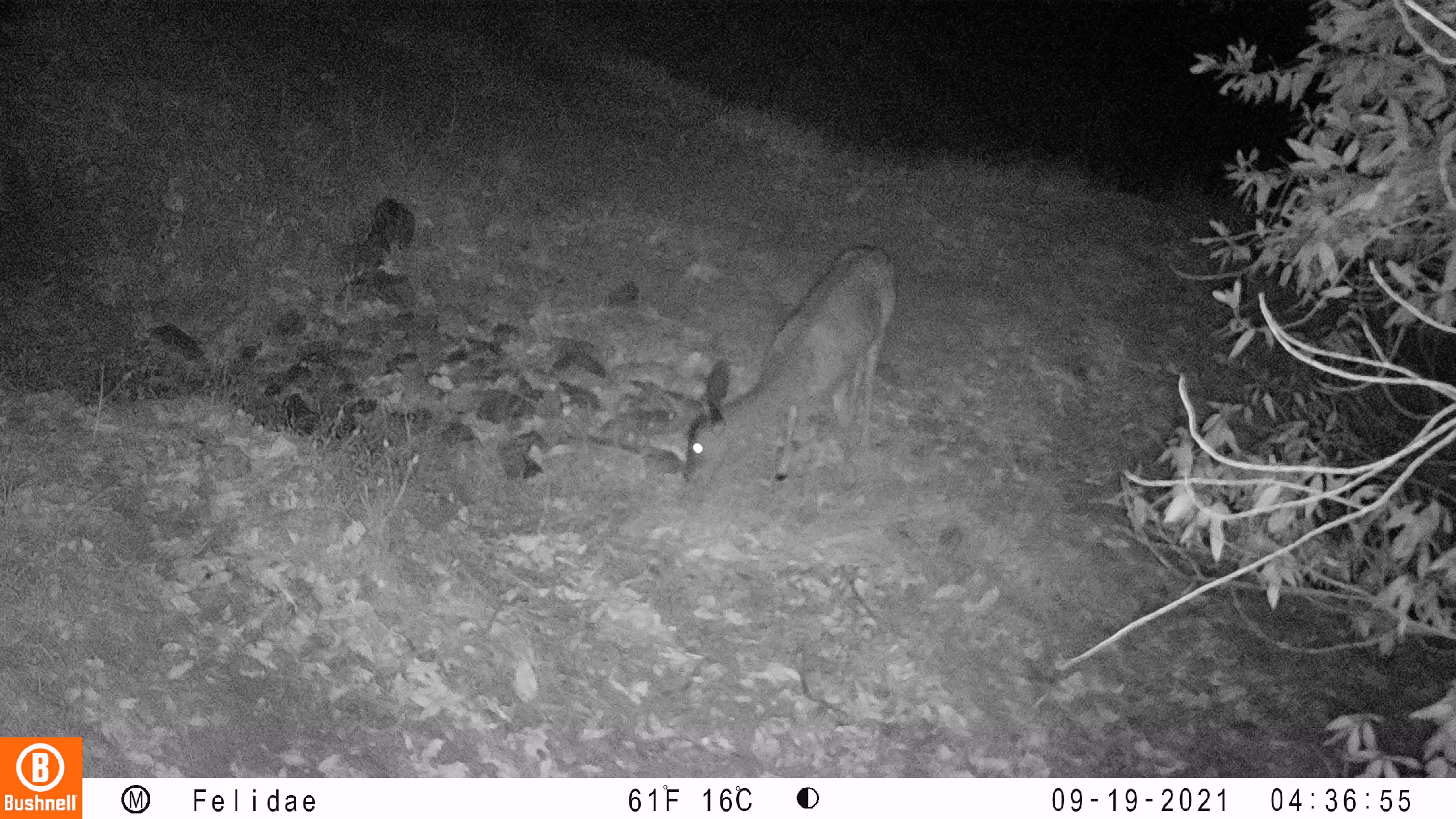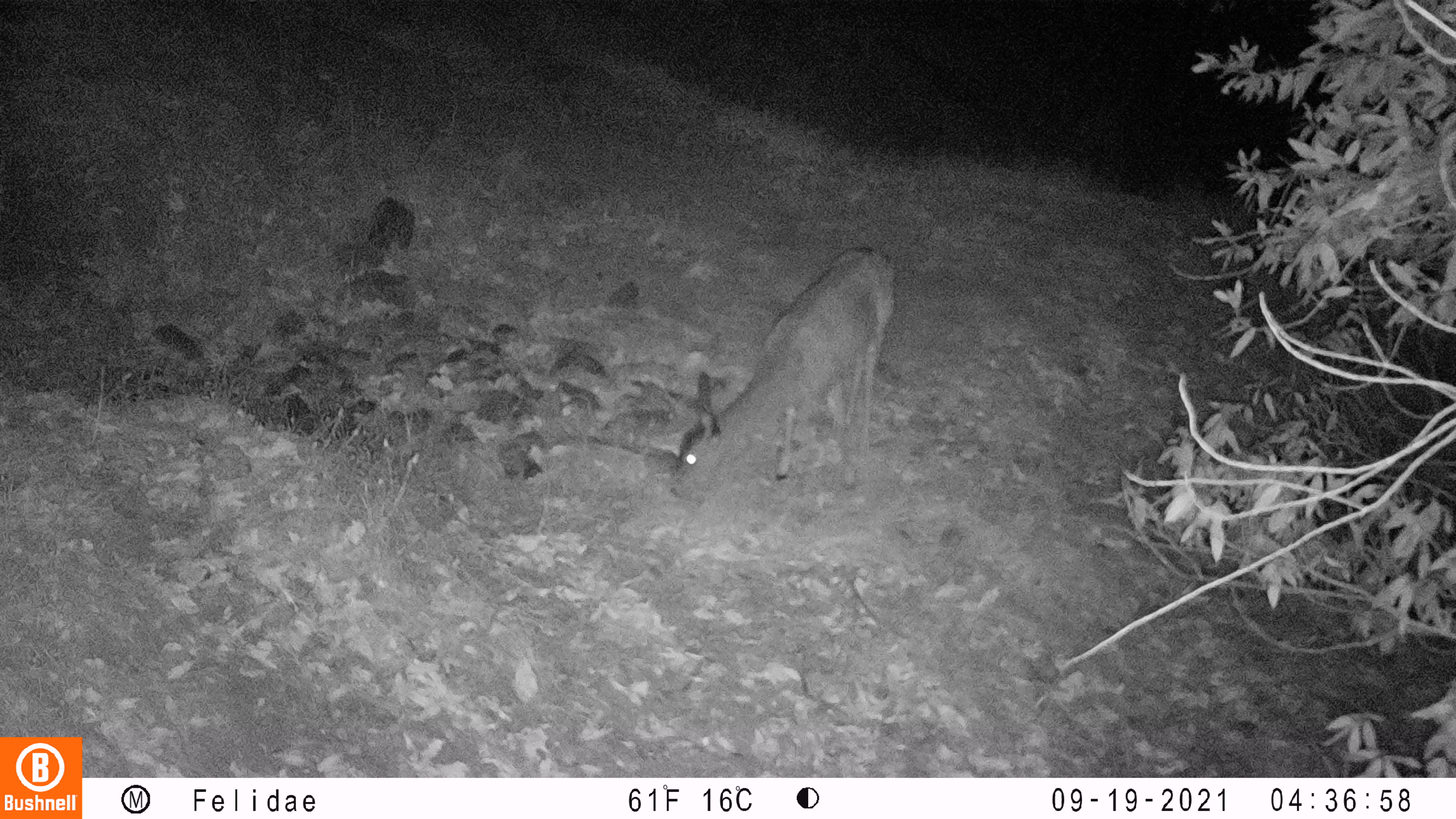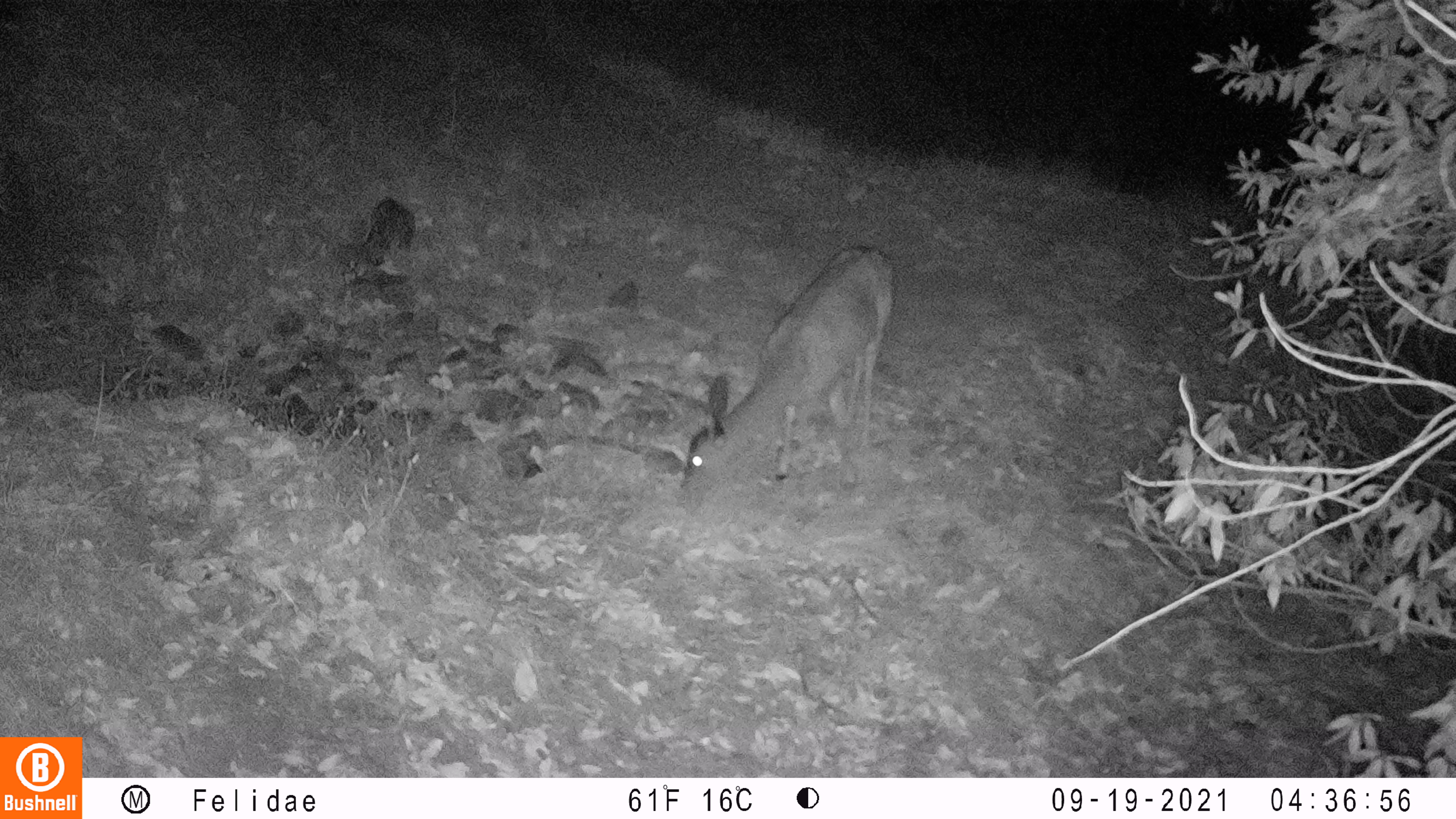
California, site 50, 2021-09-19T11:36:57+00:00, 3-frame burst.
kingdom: Animalia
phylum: Chordata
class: Mammalia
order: Artiodactyla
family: Cervidae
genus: Odocoileus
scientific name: Odocoileus hemionus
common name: mule deer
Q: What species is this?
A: Mule deer (Odocoileus hemionus).